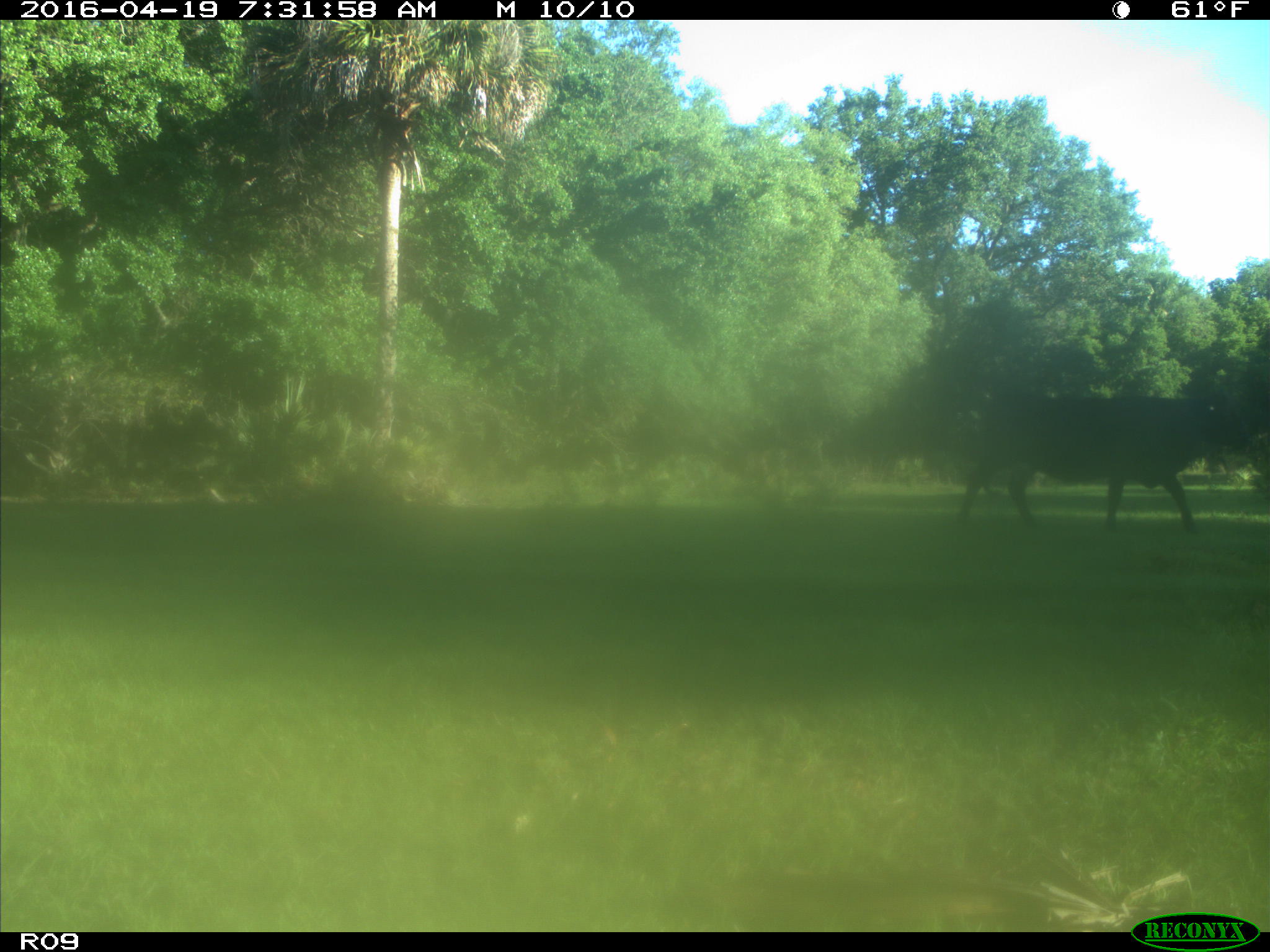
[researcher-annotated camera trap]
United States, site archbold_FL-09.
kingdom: Animalia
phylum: Chordata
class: Mammalia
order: Artiodactyla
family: Bovidae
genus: Bos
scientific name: Bos taurus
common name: domestic cow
Bos taurus (domestic cow).